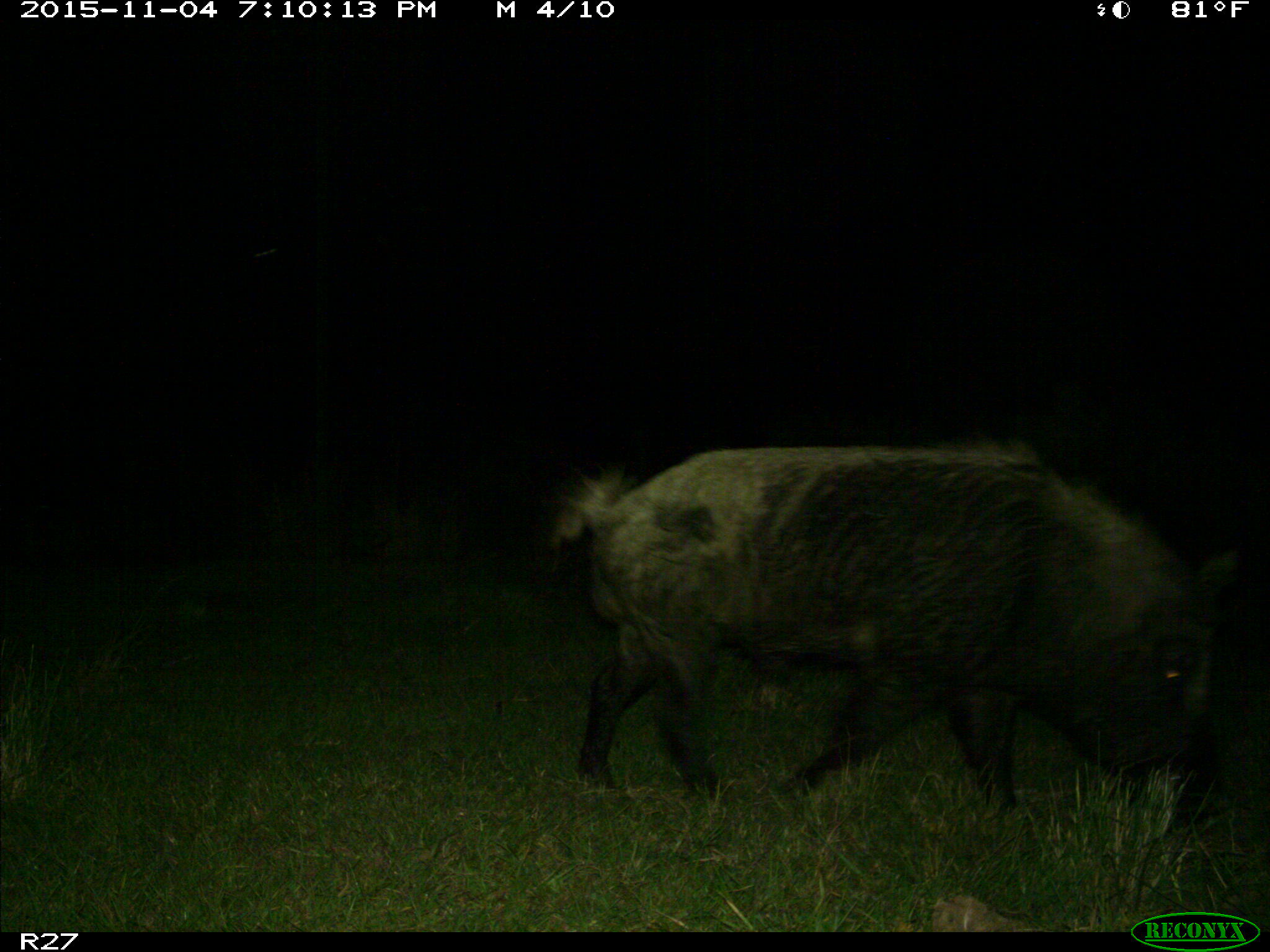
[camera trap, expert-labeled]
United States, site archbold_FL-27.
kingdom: Animalia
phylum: Chordata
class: Mammalia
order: Artiodactyla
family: Suidae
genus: Sus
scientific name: Sus scrofa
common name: wild boar